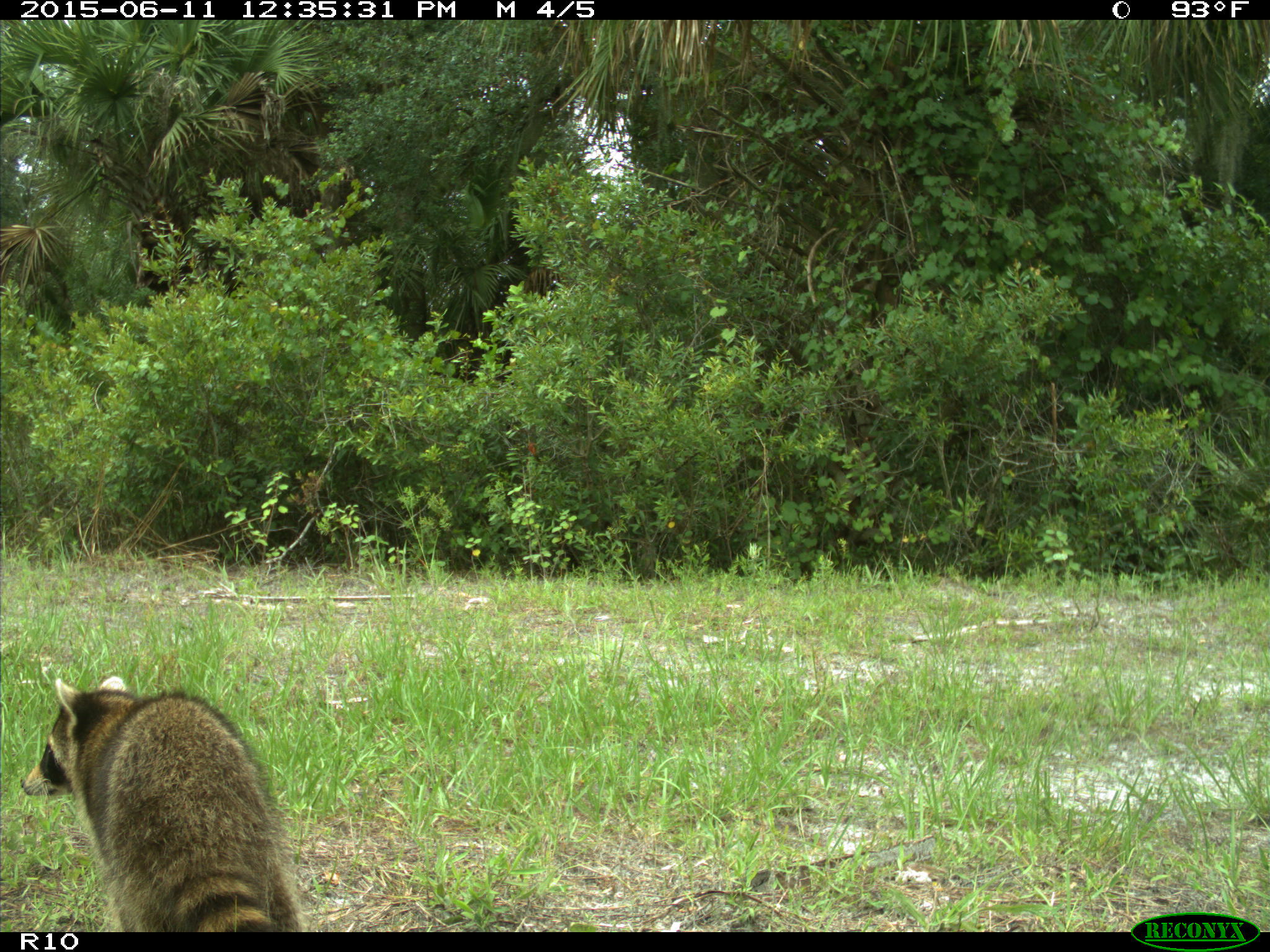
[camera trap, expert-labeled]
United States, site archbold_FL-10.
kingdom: Animalia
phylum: Chordata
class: Mammalia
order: Carnivora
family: Procyonidae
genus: Procyon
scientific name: Procyon lotor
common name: common raccoon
Procyon lotor (common raccoon).